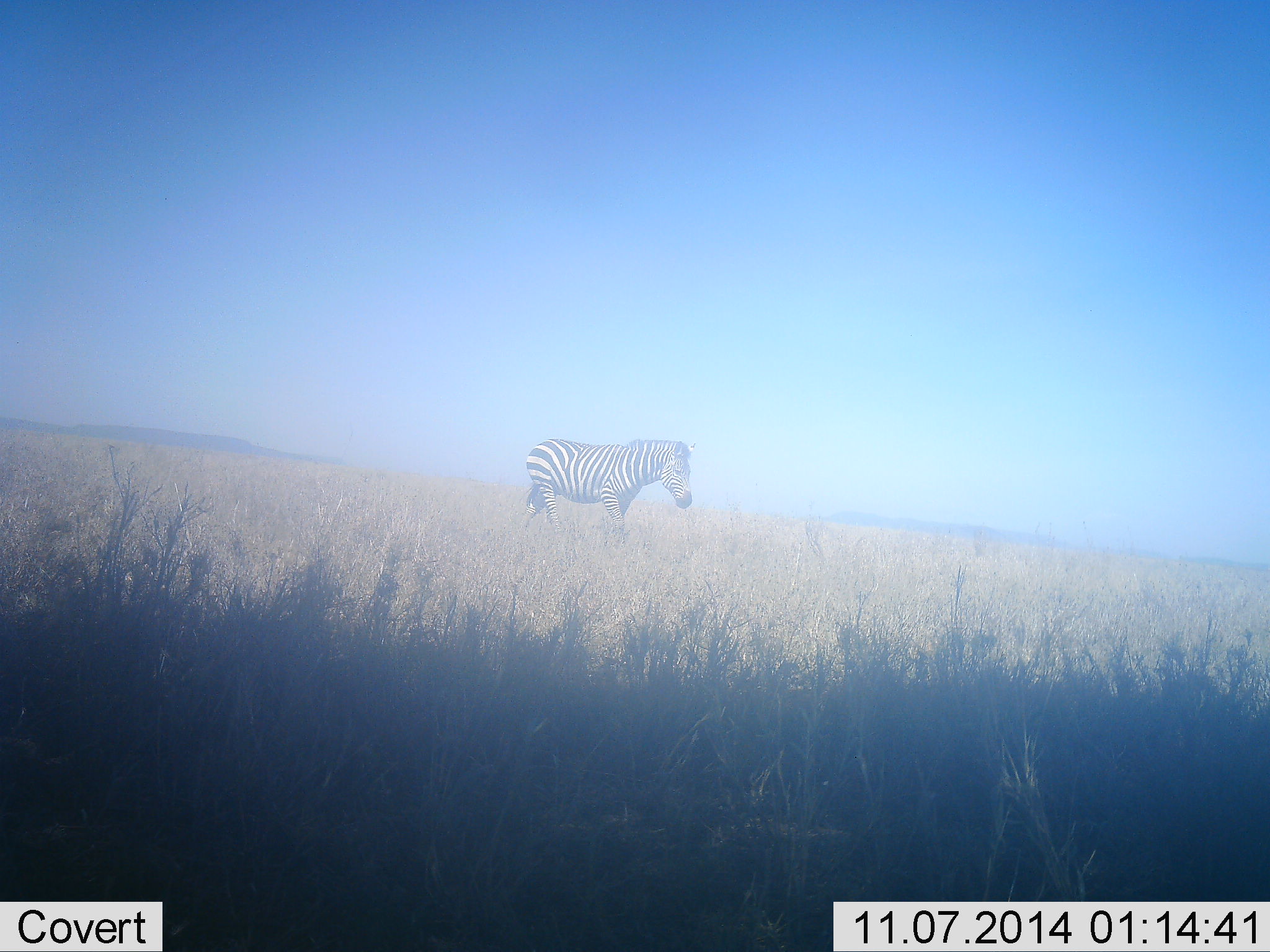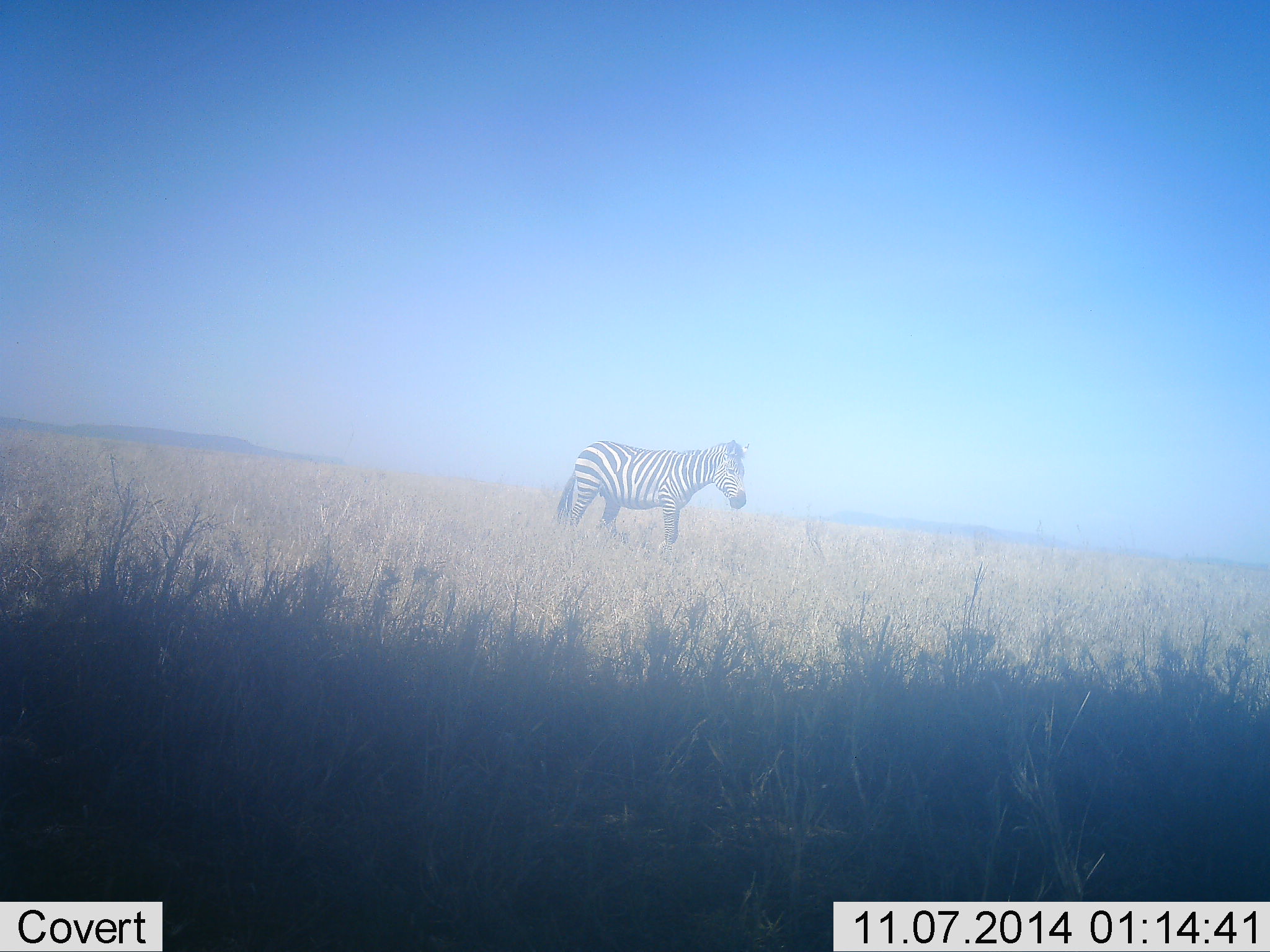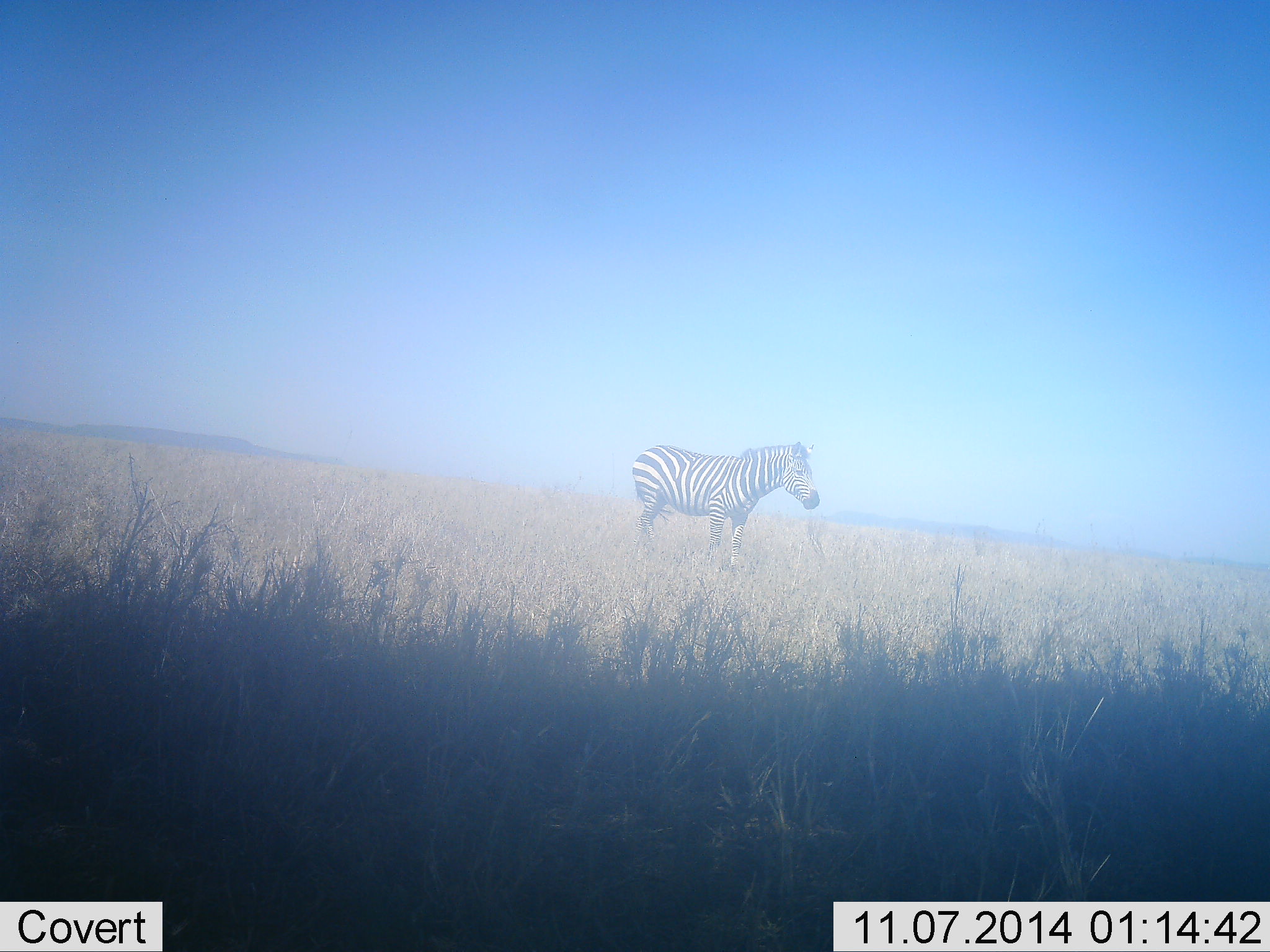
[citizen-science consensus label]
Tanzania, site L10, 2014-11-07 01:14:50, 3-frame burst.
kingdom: Animalia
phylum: Chordata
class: Mammalia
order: Perissodactyla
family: Equidae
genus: Equus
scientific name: Equus quagga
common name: plains zebra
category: zebra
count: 1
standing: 10%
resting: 0%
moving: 90%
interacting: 0%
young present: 0%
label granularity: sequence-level